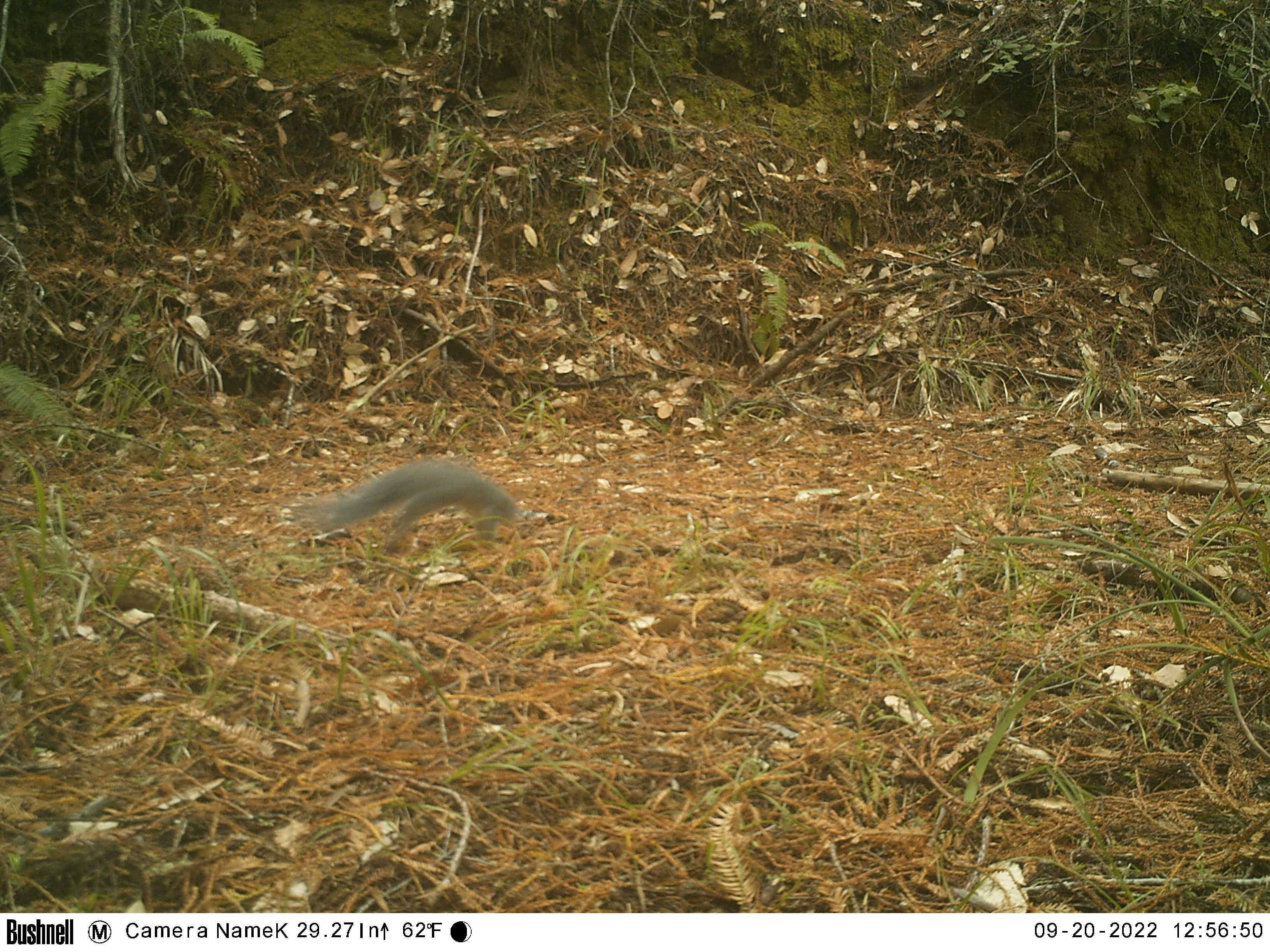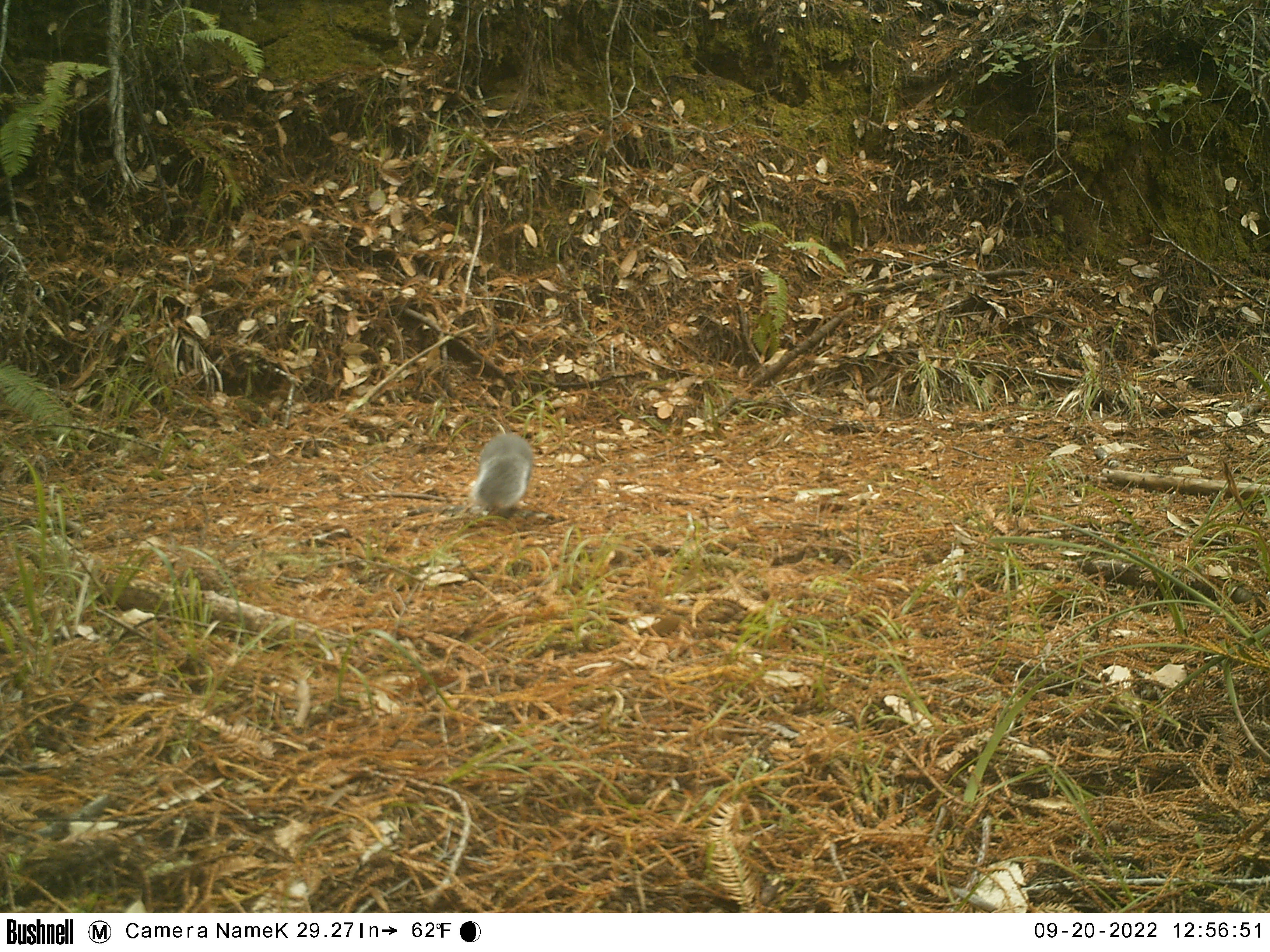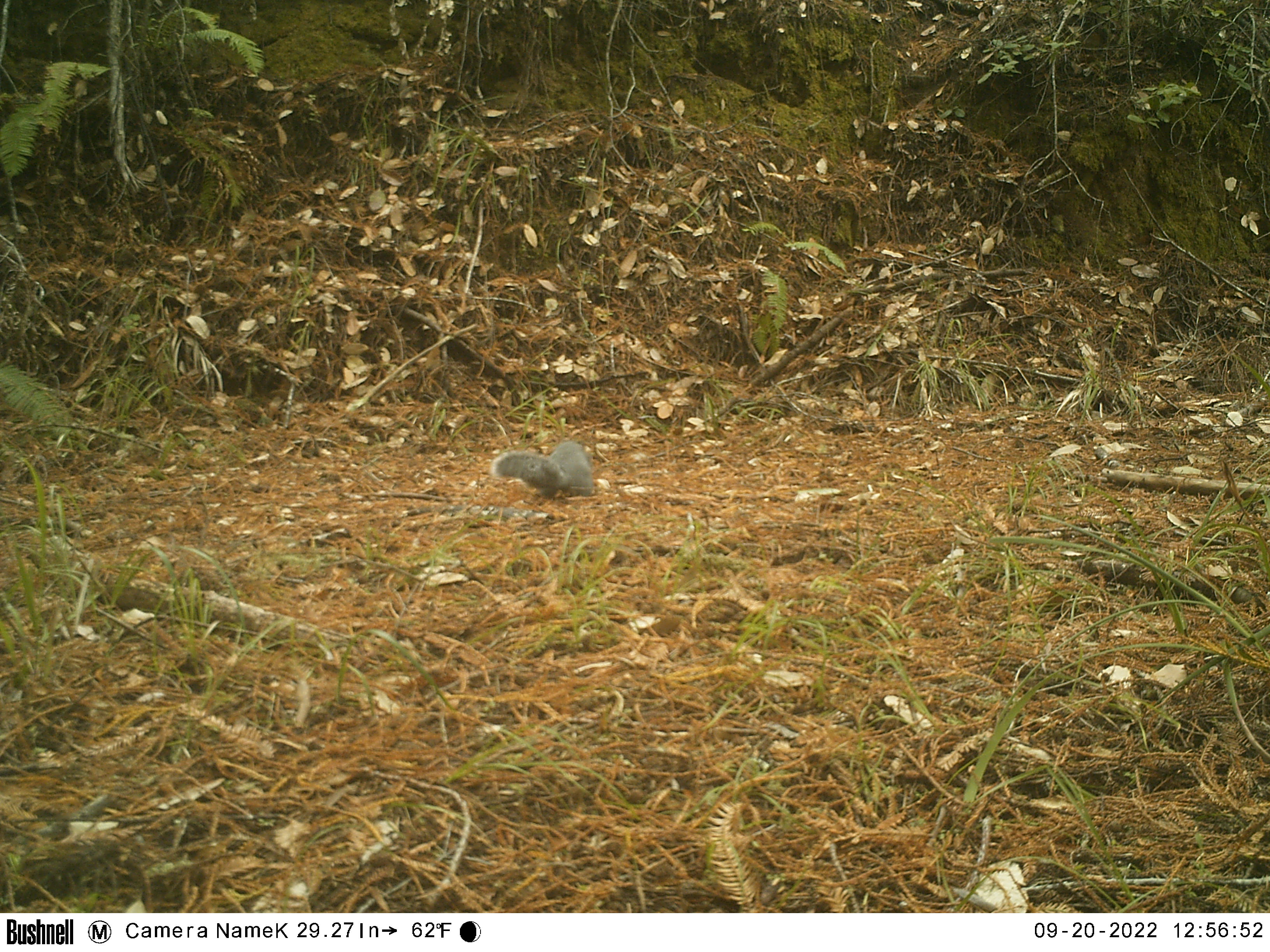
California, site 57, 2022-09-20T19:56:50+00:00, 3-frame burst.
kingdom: Animalia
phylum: Chordata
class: Mammalia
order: Rodentia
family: Sciuridae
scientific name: Sciuridae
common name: squirrel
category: unknown squirrel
Unknown squirrel (squirrel) (Sciuridae).